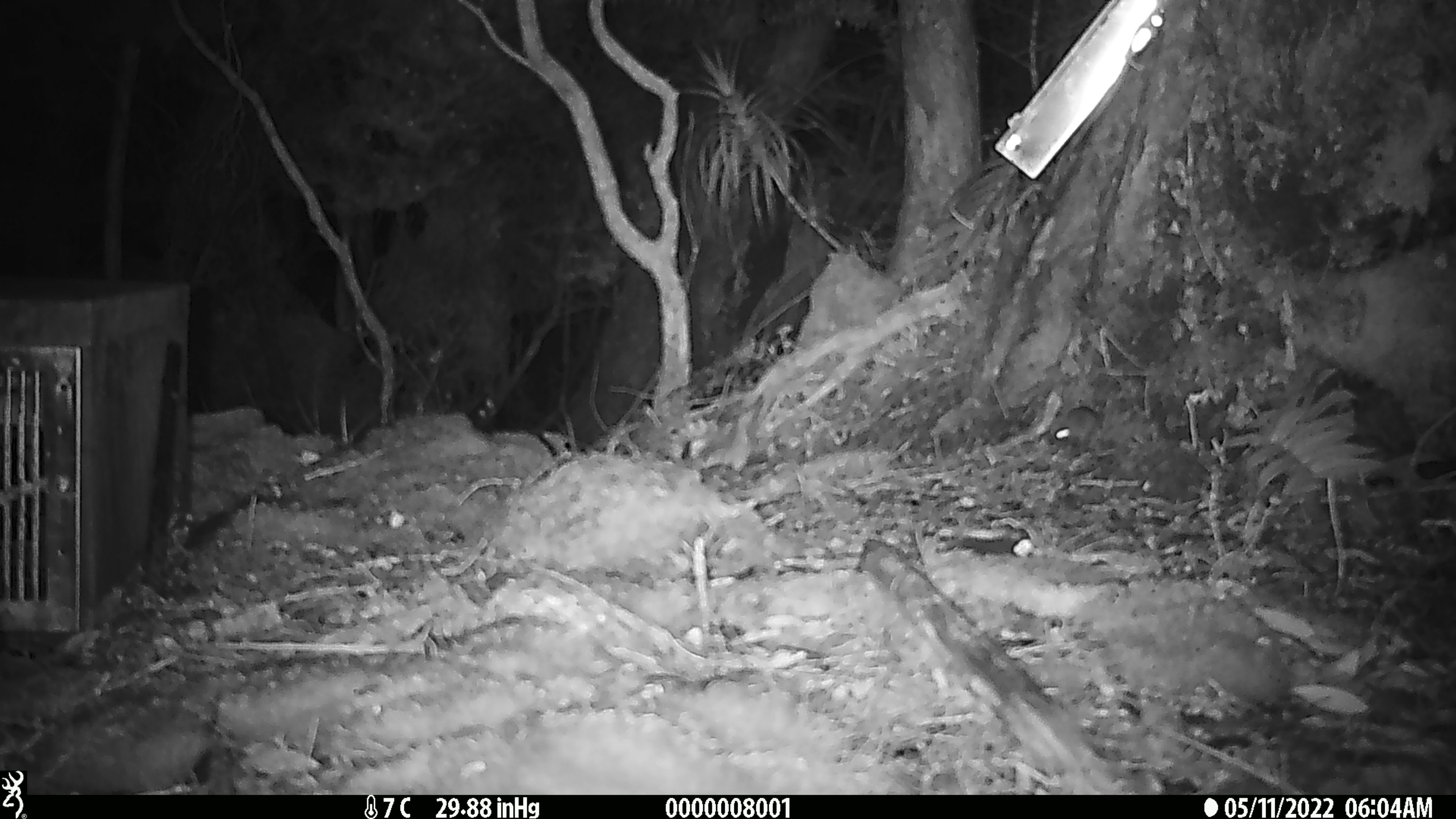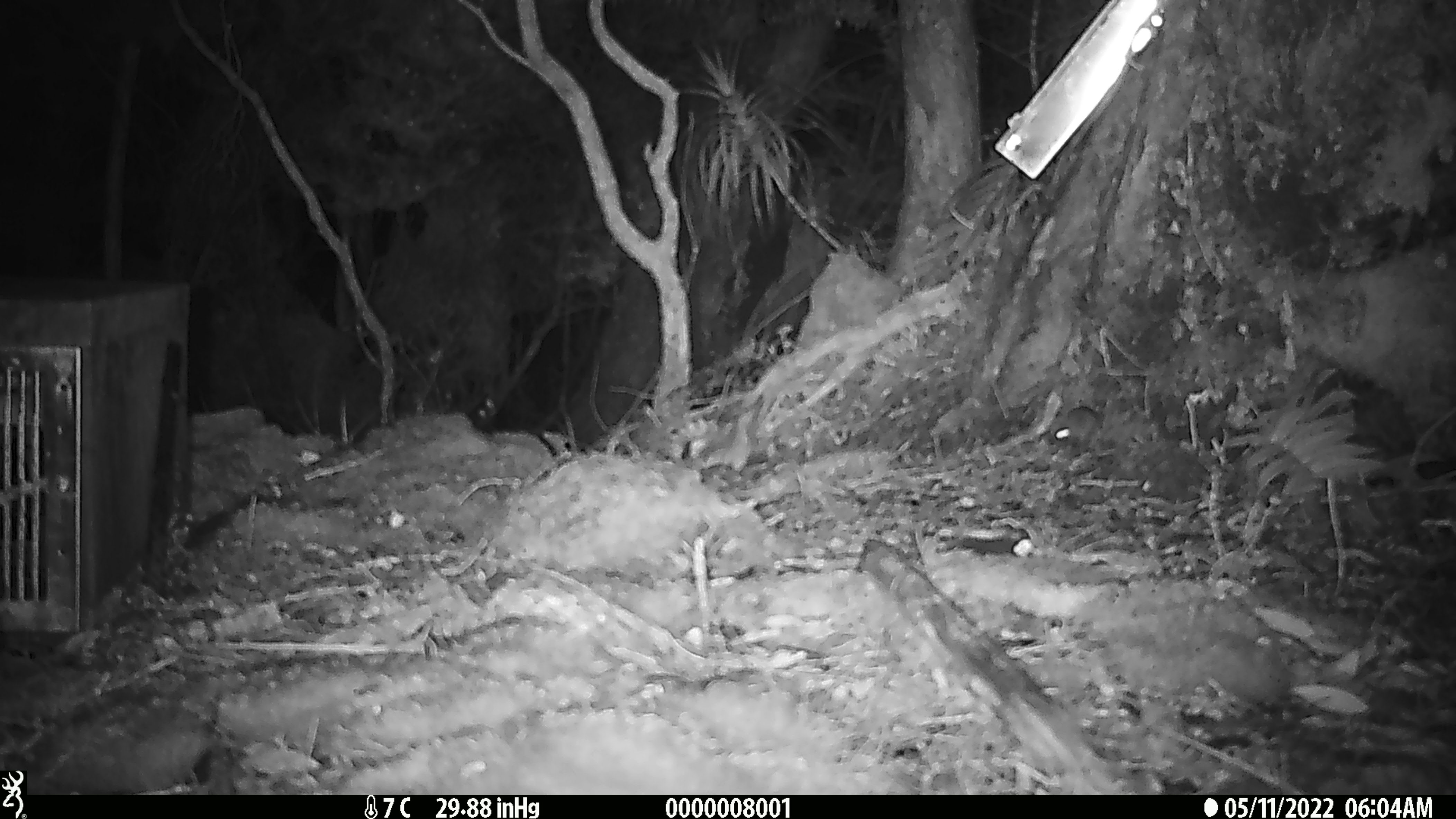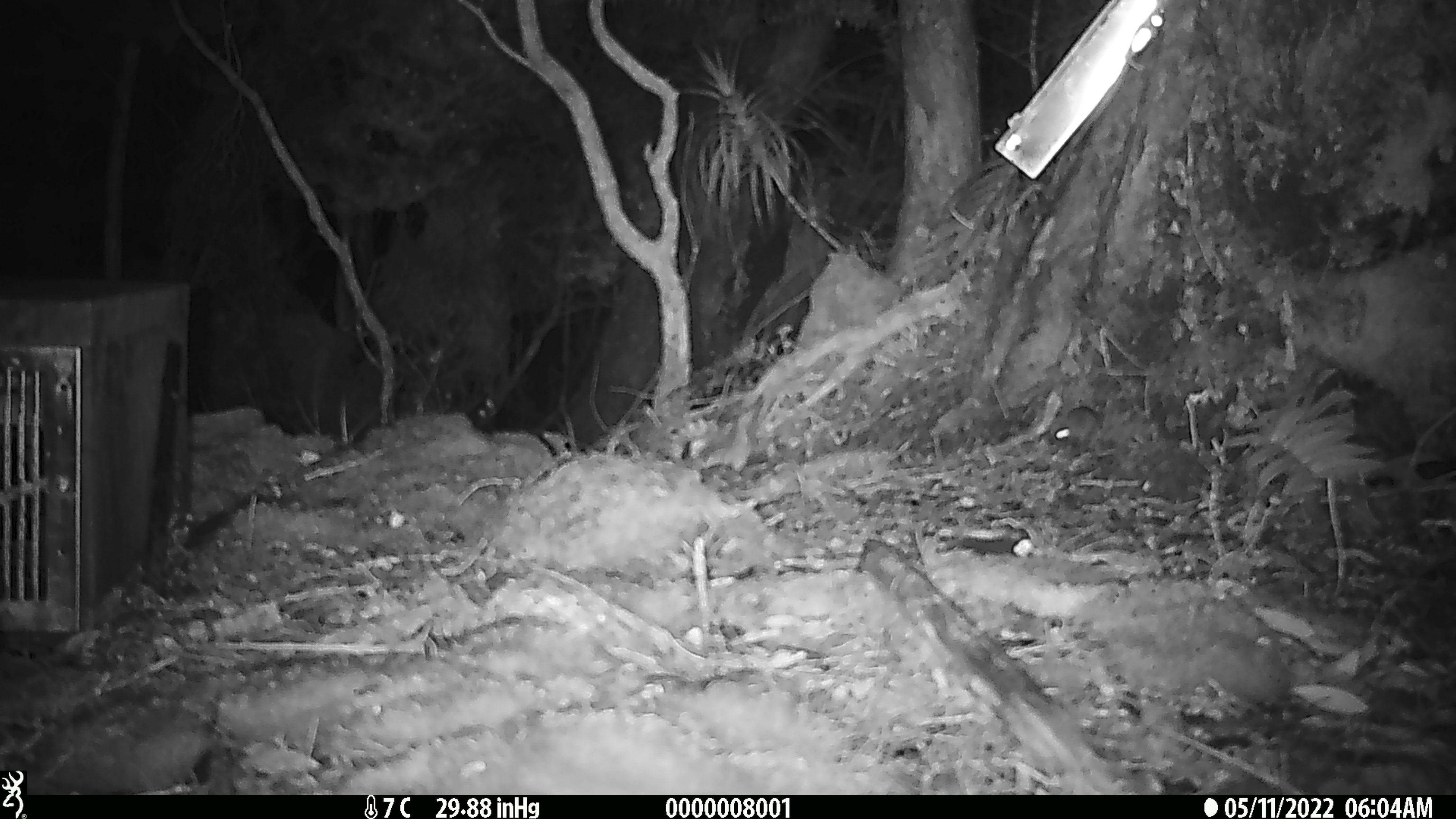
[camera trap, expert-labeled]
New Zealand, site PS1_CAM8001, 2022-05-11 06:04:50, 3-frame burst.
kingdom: Animalia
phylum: Chordata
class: Mammalia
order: Rodentia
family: Muridae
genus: Mus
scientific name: Mus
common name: mouse